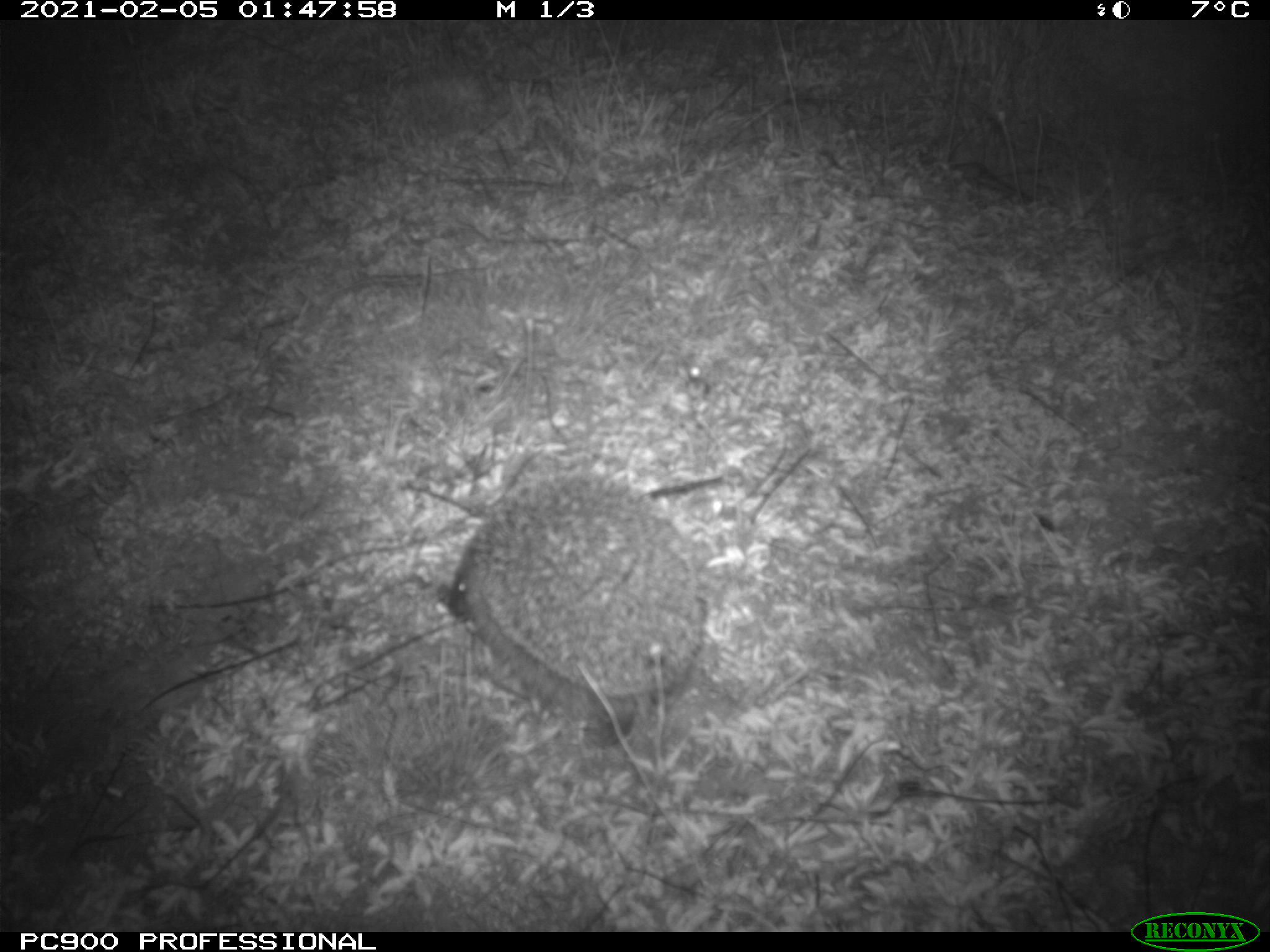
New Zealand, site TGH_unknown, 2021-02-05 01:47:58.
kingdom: Animalia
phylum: Chordata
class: Mammalia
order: Eulipotyphla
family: Erinaceidae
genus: Erinaceus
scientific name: Erinaceus europaeus europaeus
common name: european hedgehog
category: hedgehog